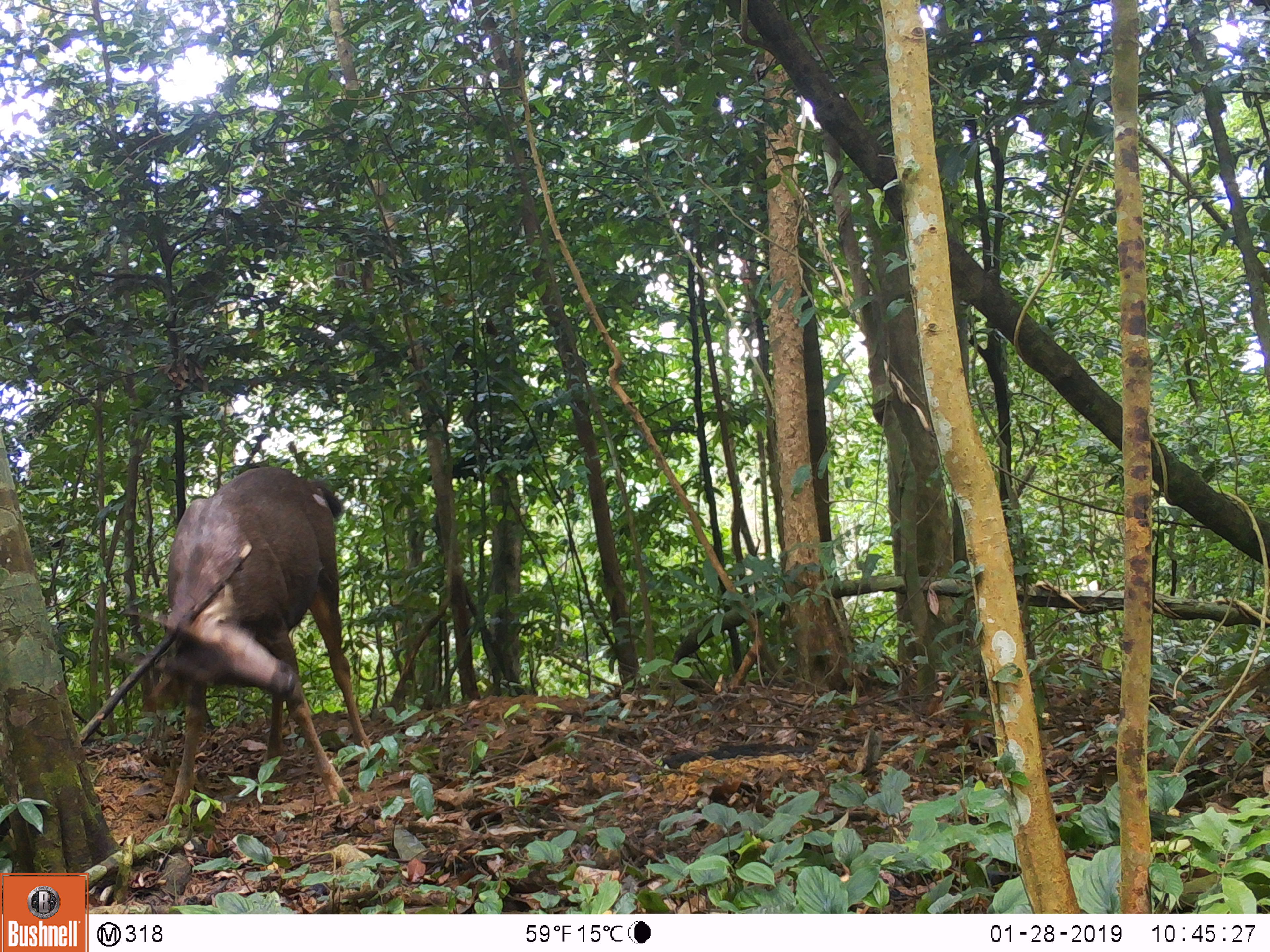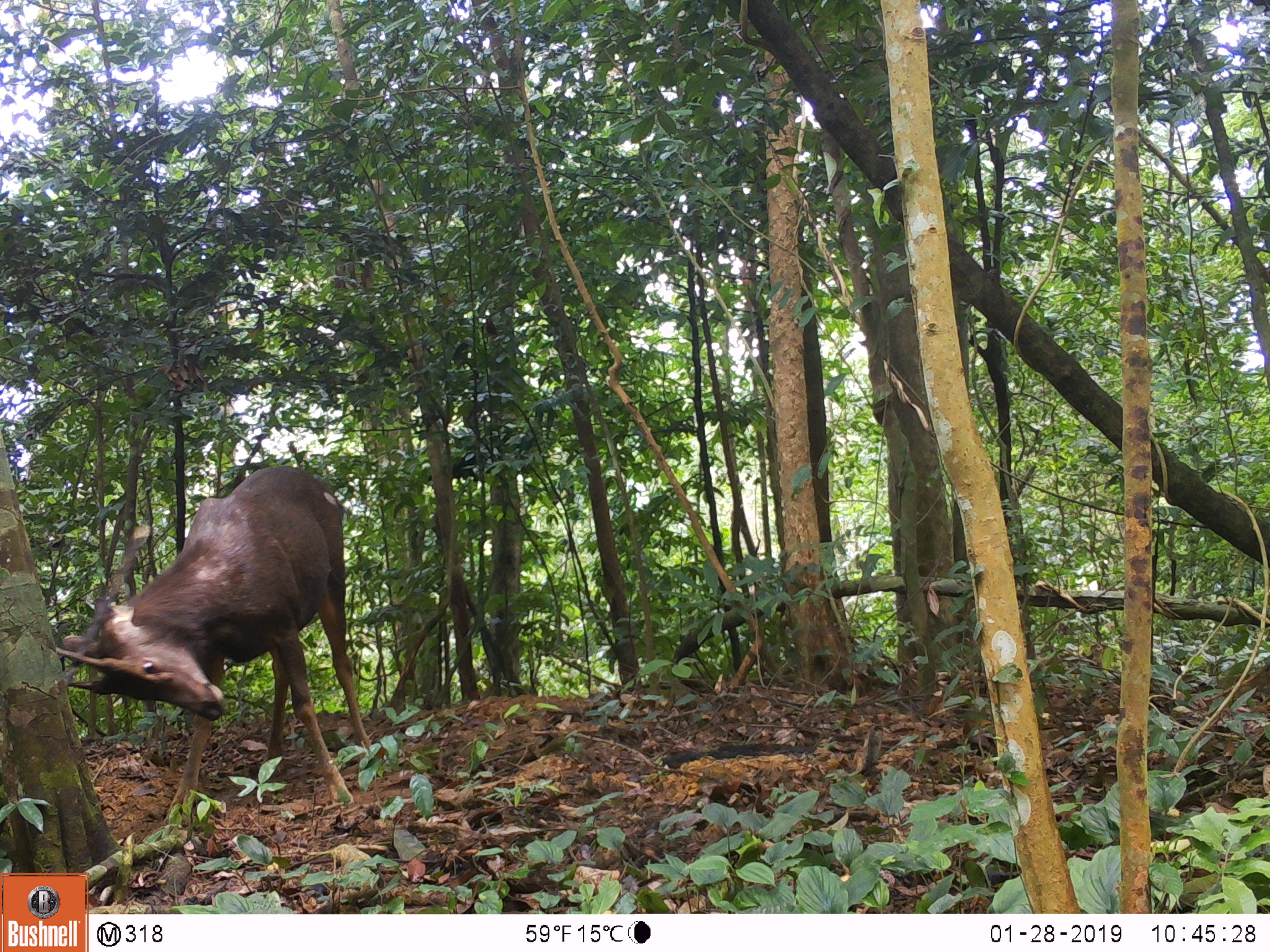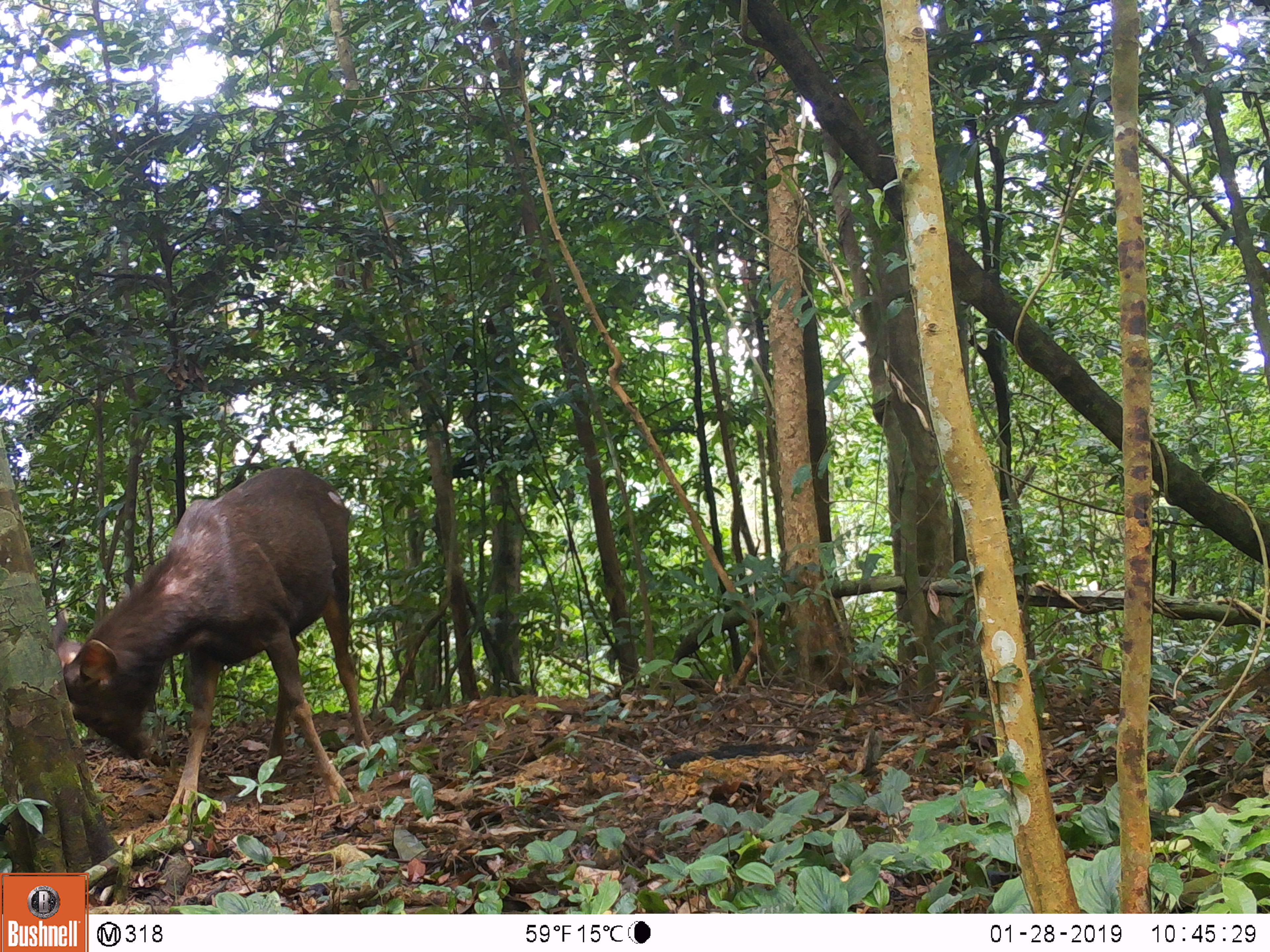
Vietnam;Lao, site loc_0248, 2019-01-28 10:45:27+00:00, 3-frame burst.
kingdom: Animalia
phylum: Chordata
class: Mammalia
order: Artiodactyla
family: Cervidae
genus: Rusa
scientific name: Rusa unicolor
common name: sambar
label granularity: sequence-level